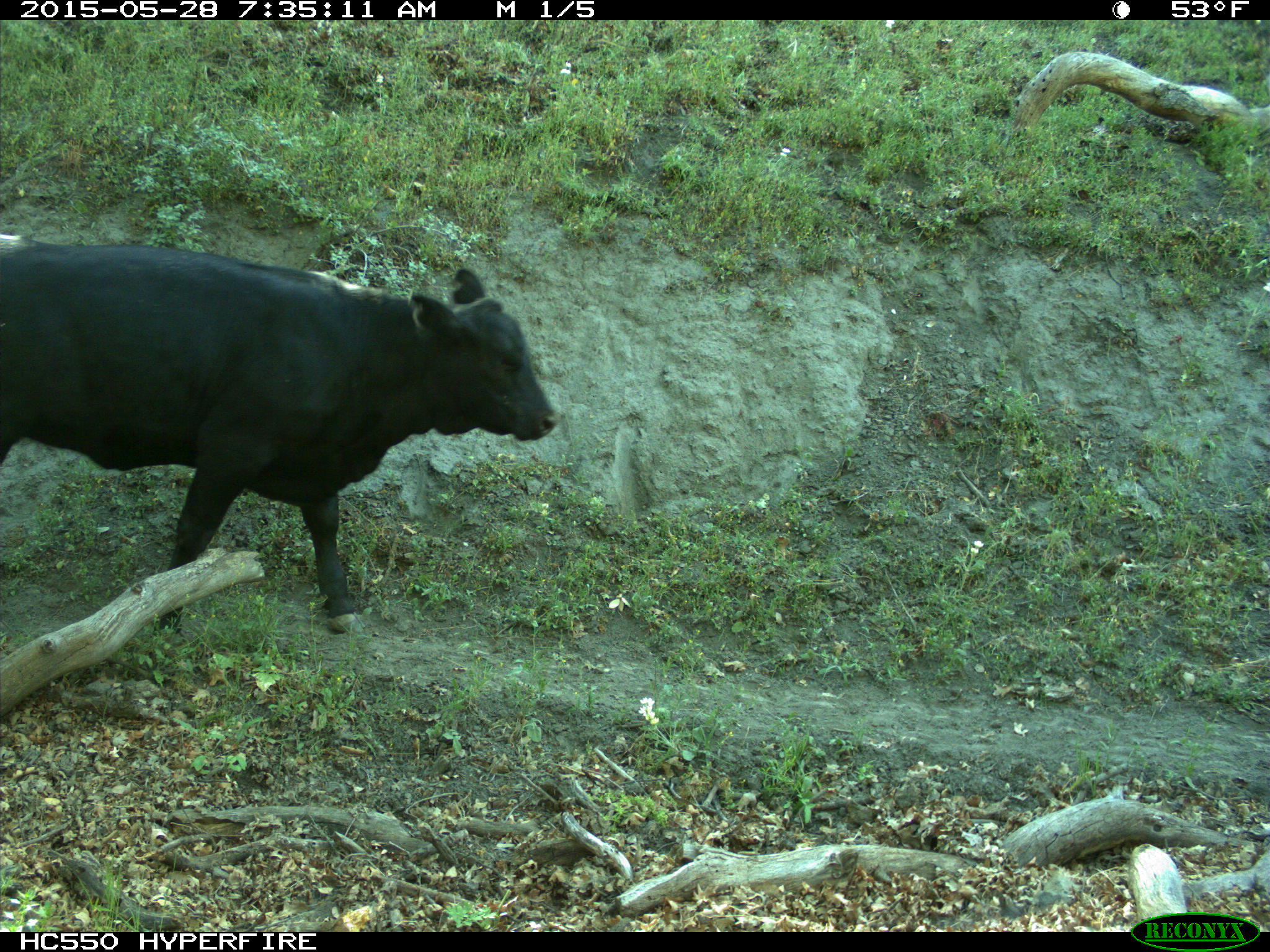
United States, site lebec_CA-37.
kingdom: Animalia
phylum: Chordata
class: Mammalia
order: Artiodactyla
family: Bovidae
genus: Bos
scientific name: Bos taurus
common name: domestic cow